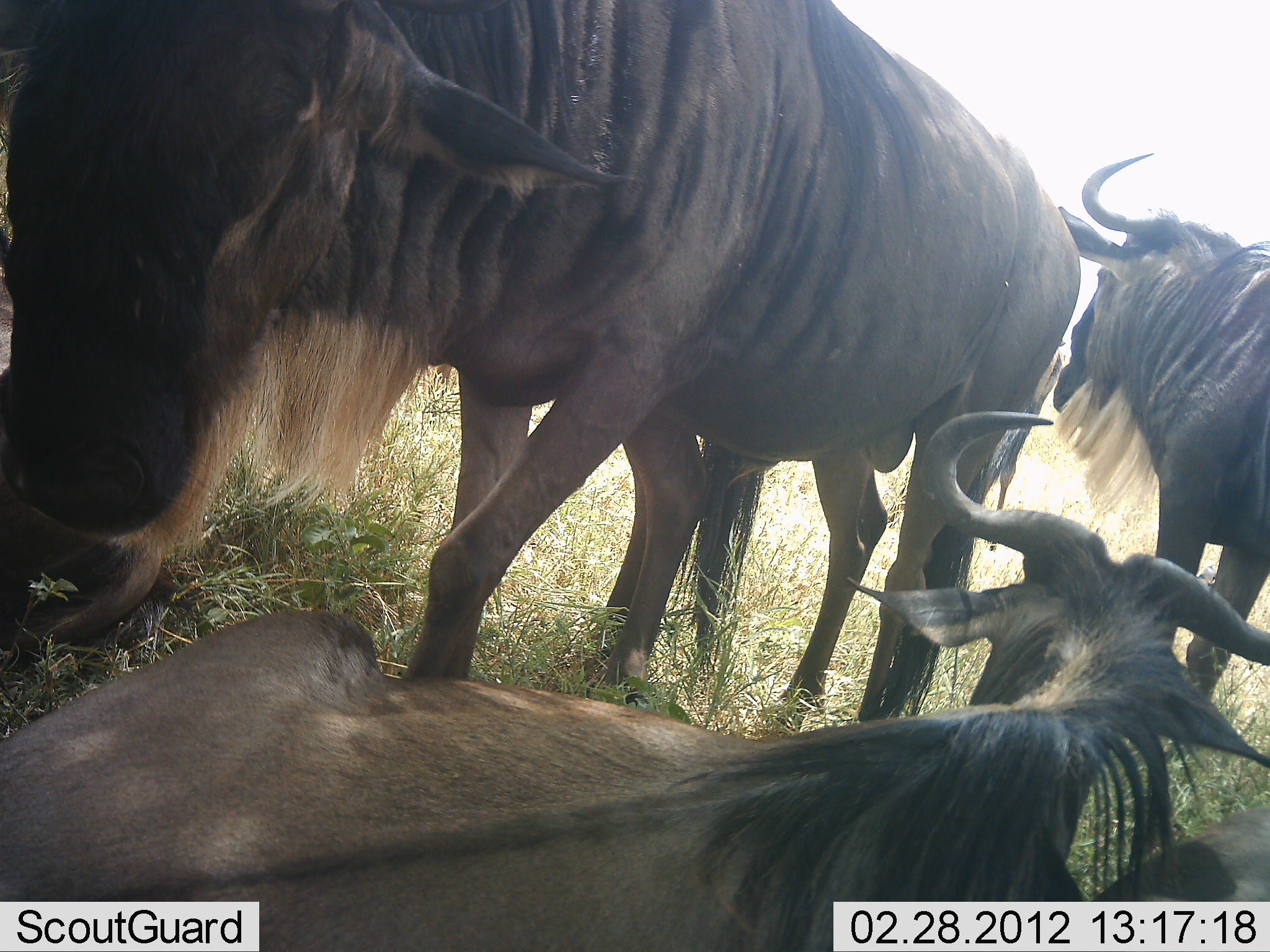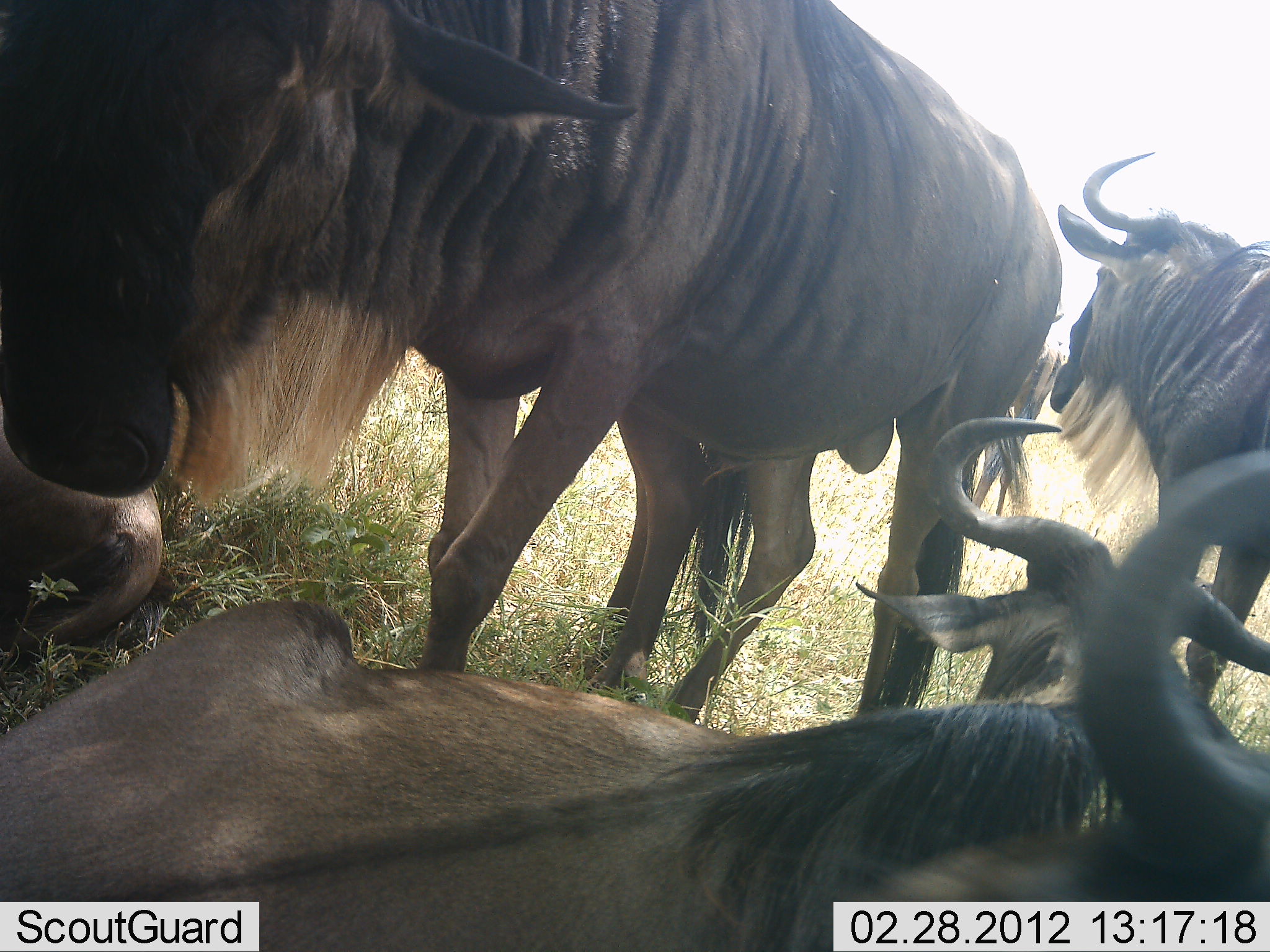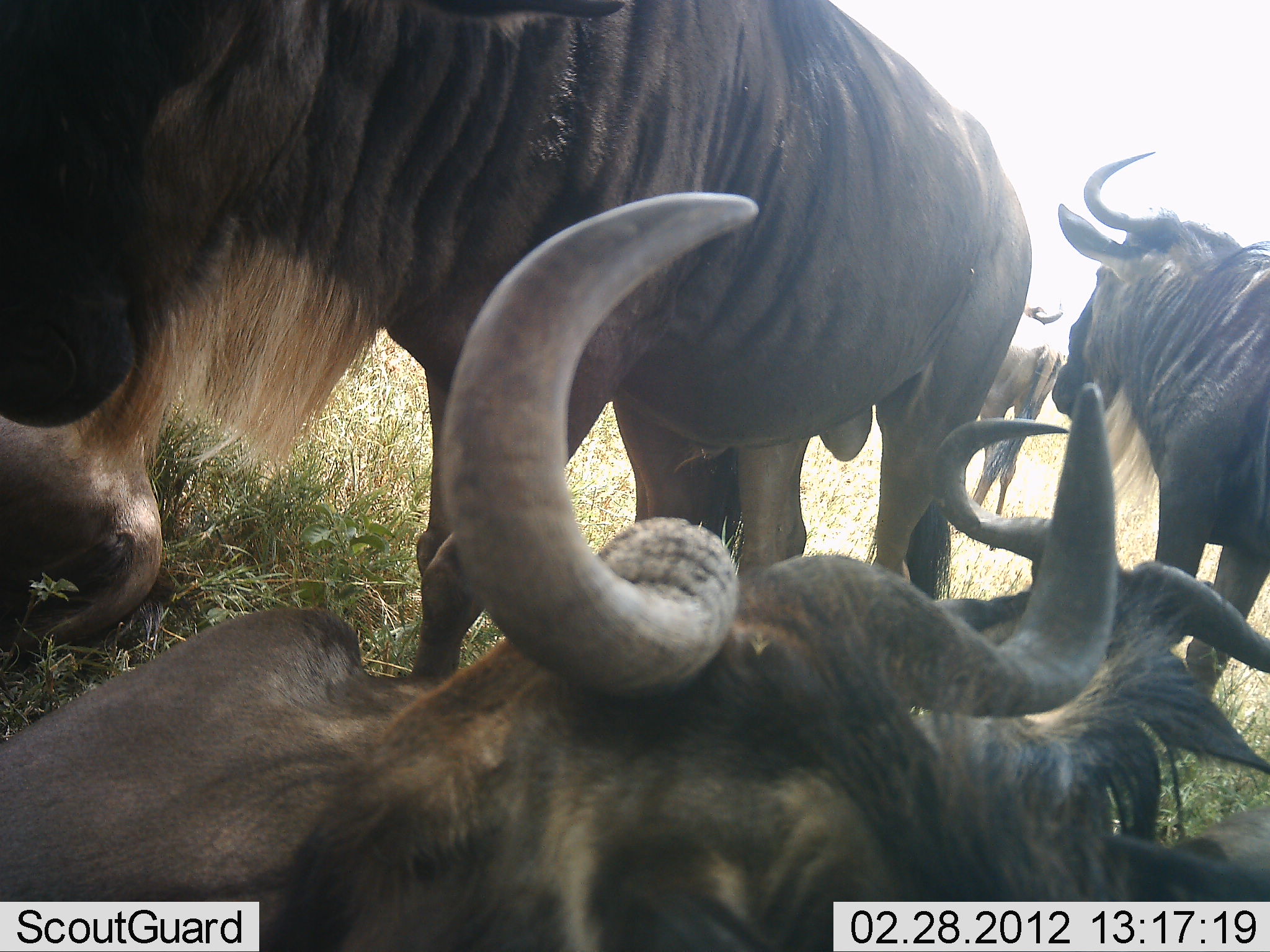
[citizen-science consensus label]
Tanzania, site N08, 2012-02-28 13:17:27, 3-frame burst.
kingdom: Animalia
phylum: Chordata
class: Mammalia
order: Artiodactyla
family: Bovidae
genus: Connochaetes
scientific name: Connochaetes taurinus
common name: blue wildebeest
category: wildebeest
Wildebeest (blue wildebeest) (Connochaetes taurinus), count 6. Behavior (volunteer vote fractions): standing 78%, resting 100%, moving 11%, interacting 6%. Young present (vote fraction): 6%. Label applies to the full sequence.